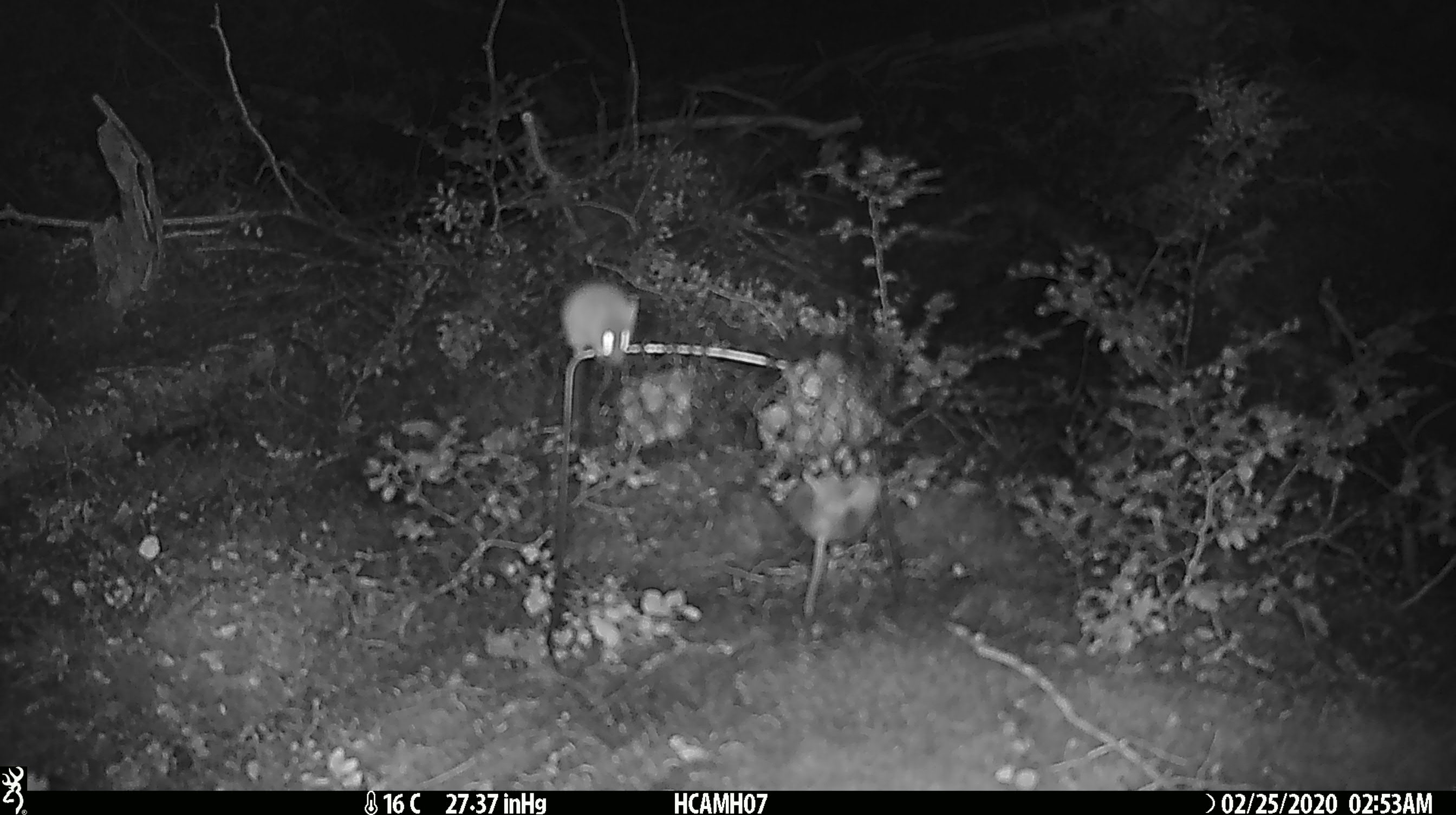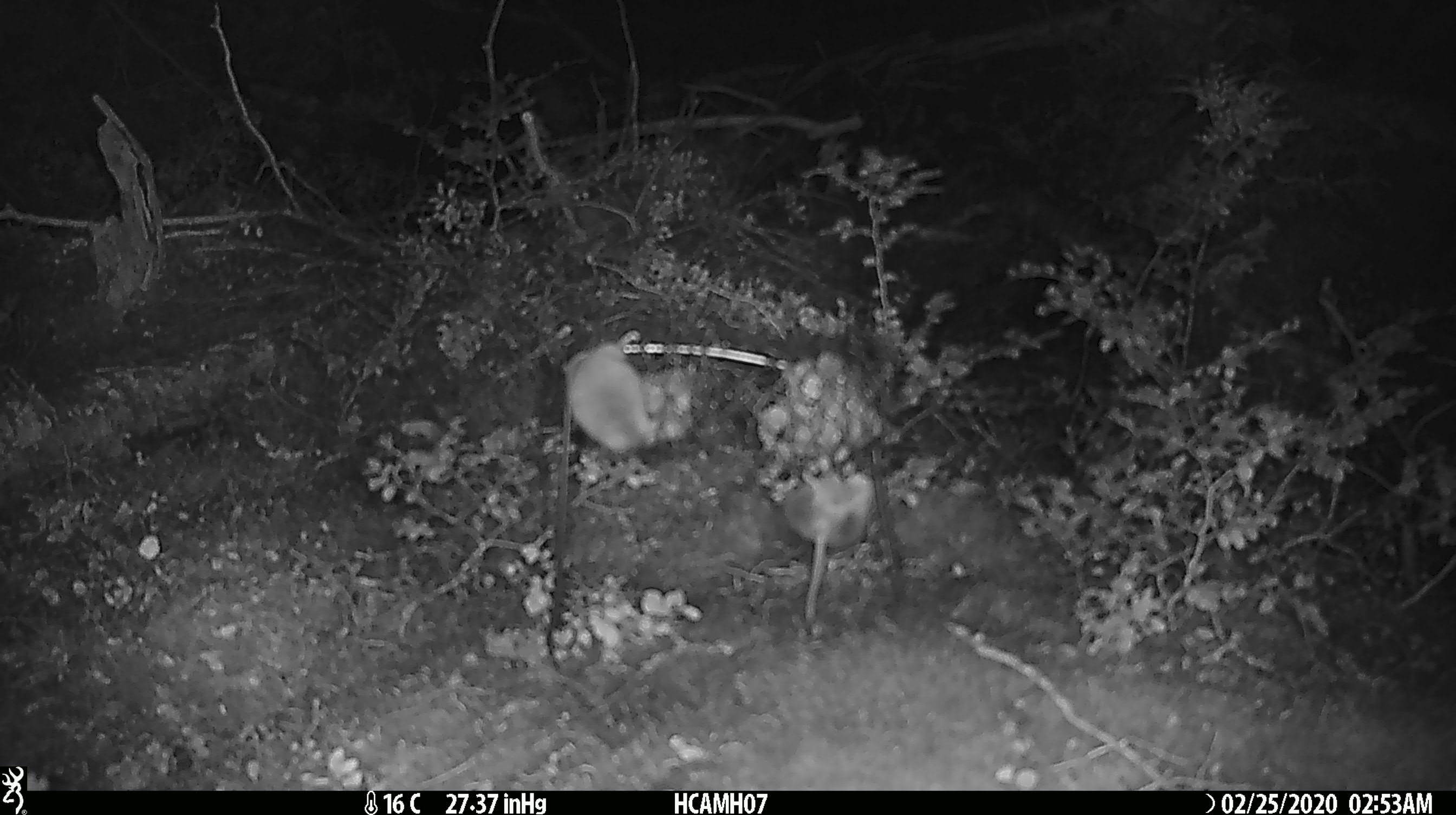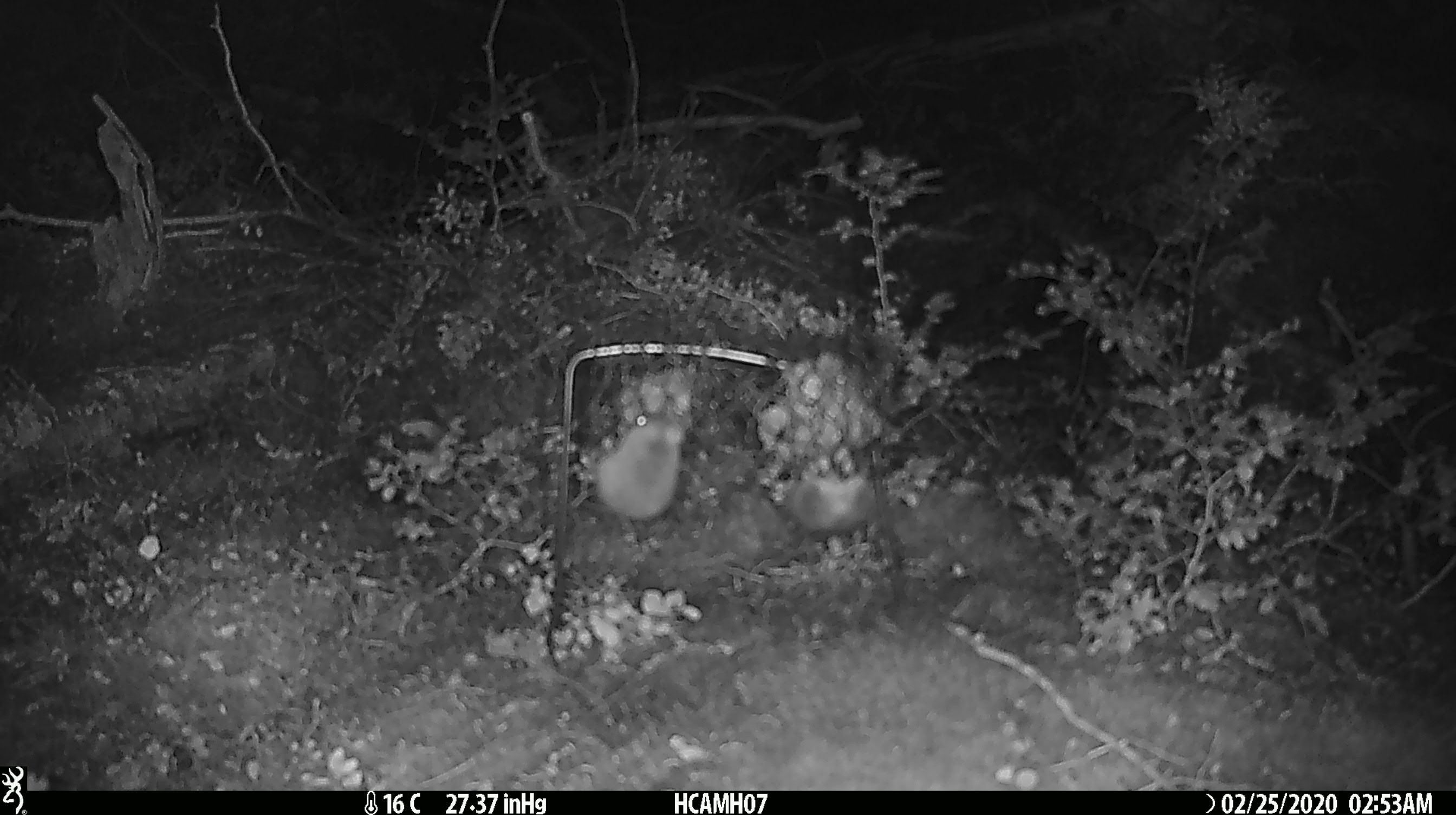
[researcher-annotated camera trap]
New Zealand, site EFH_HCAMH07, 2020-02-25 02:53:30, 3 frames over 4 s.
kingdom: Animalia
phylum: Chordata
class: Mammalia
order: Rodentia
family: Muridae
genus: Mus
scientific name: Mus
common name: mouse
Mouse (Mus).